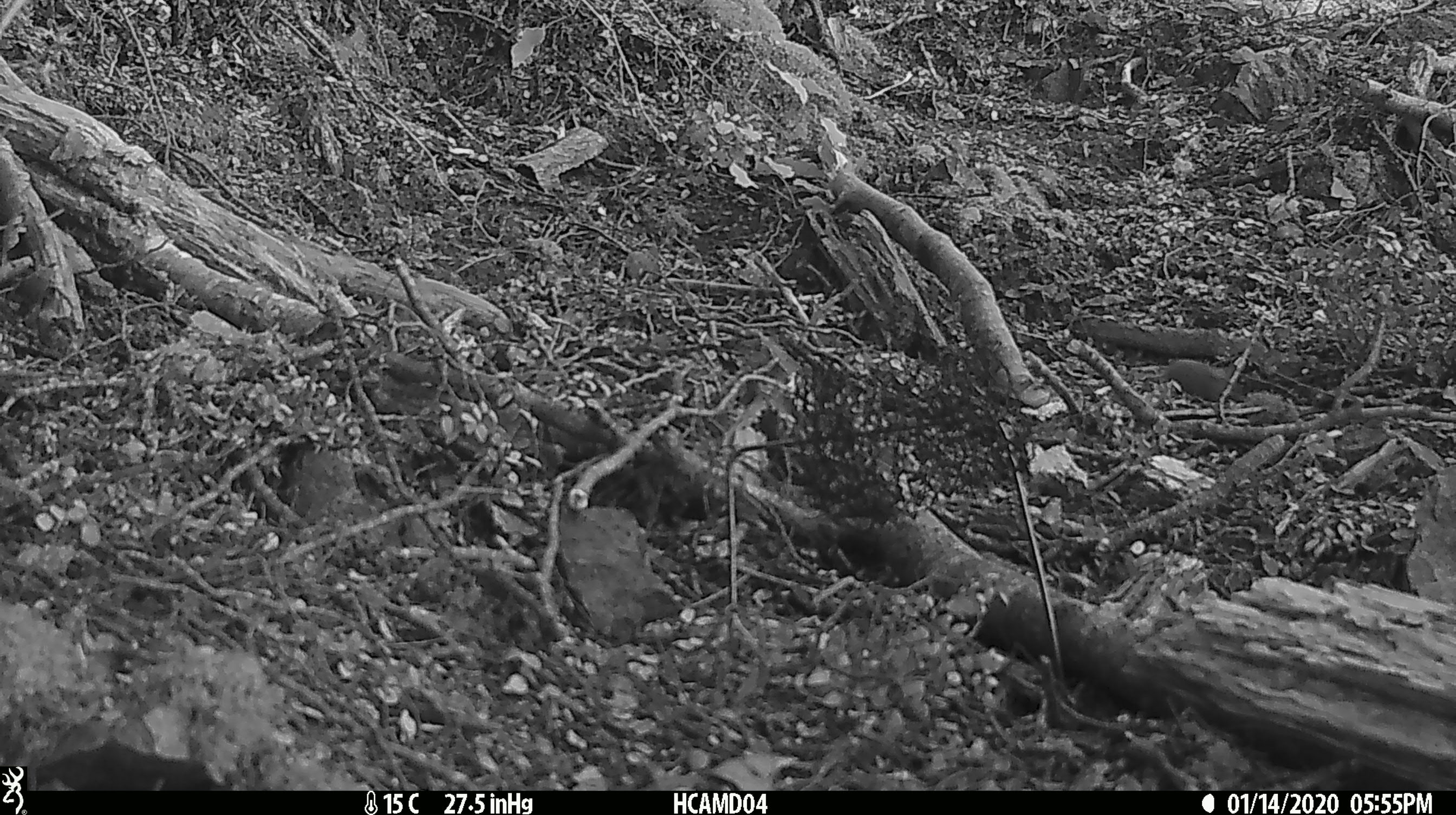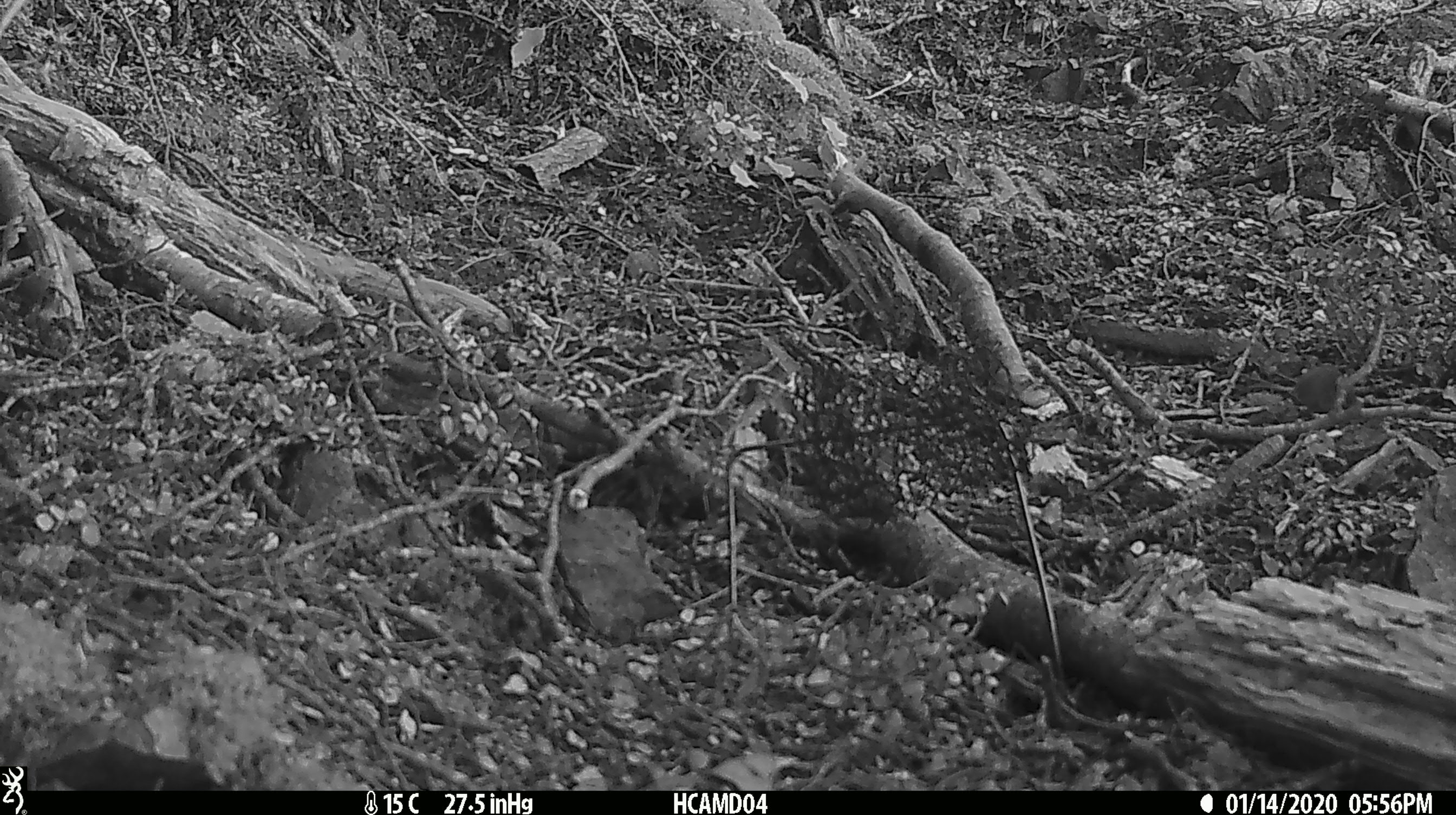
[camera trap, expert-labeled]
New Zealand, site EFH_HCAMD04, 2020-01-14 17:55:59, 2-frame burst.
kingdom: Animalia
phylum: Chordata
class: Mammalia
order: Rodentia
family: Muridae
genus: Mus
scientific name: Mus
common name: mouse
Mouse (Mus).